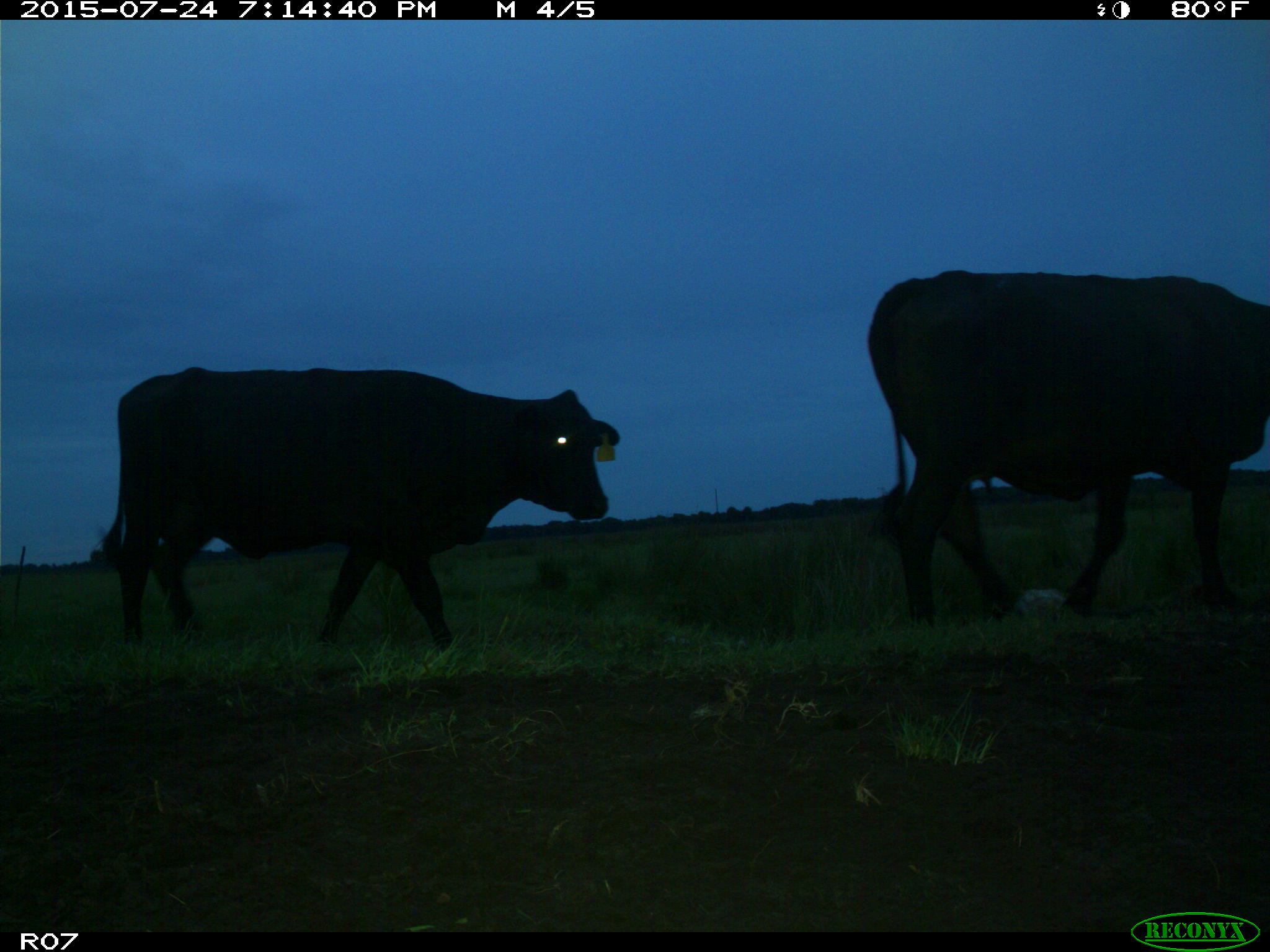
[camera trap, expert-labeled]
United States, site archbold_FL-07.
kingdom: Animalia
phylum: Chordata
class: Mammalia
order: Artiodactyla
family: Bovidae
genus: Bos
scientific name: Bos taurus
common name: domestic cow